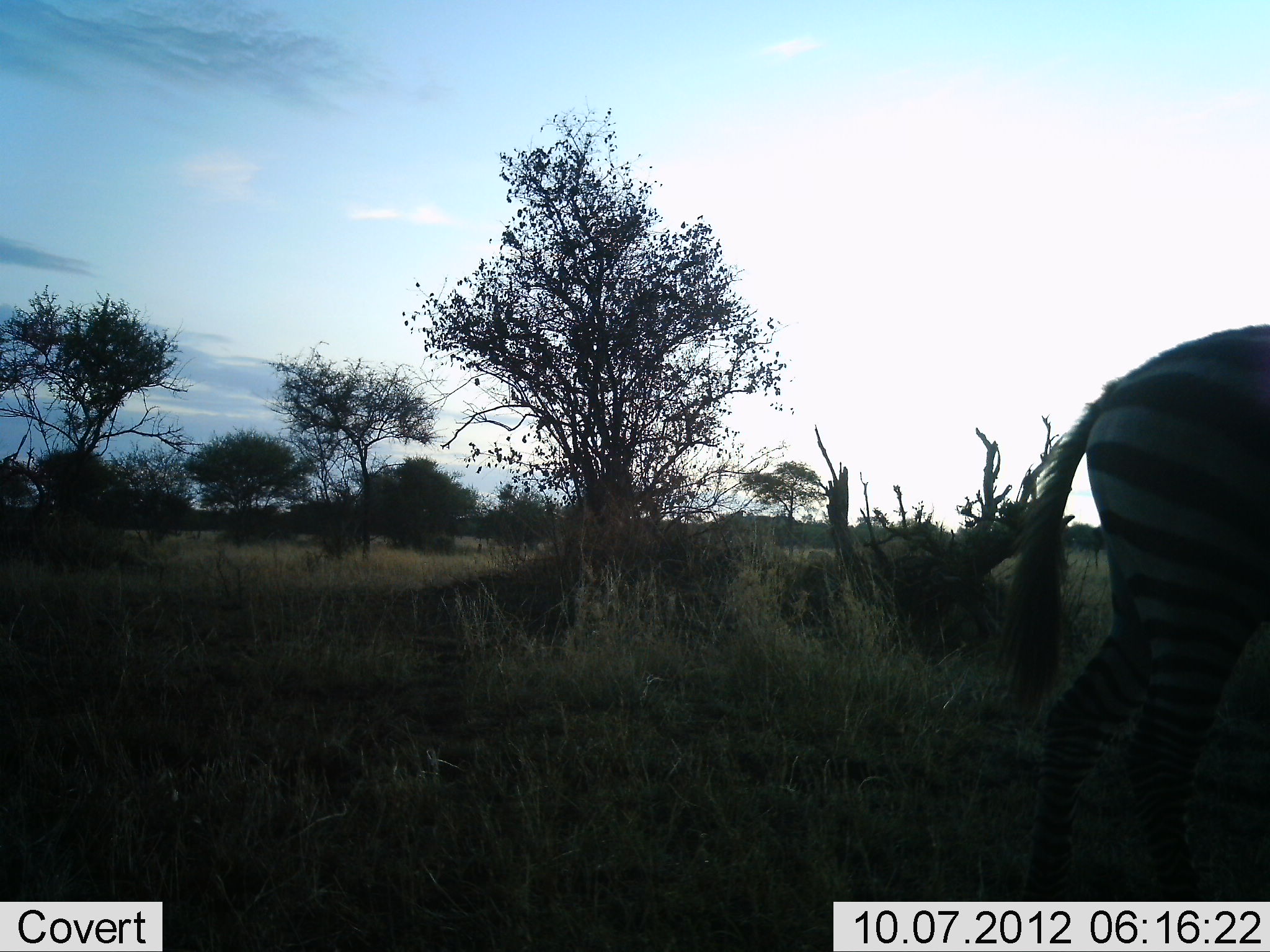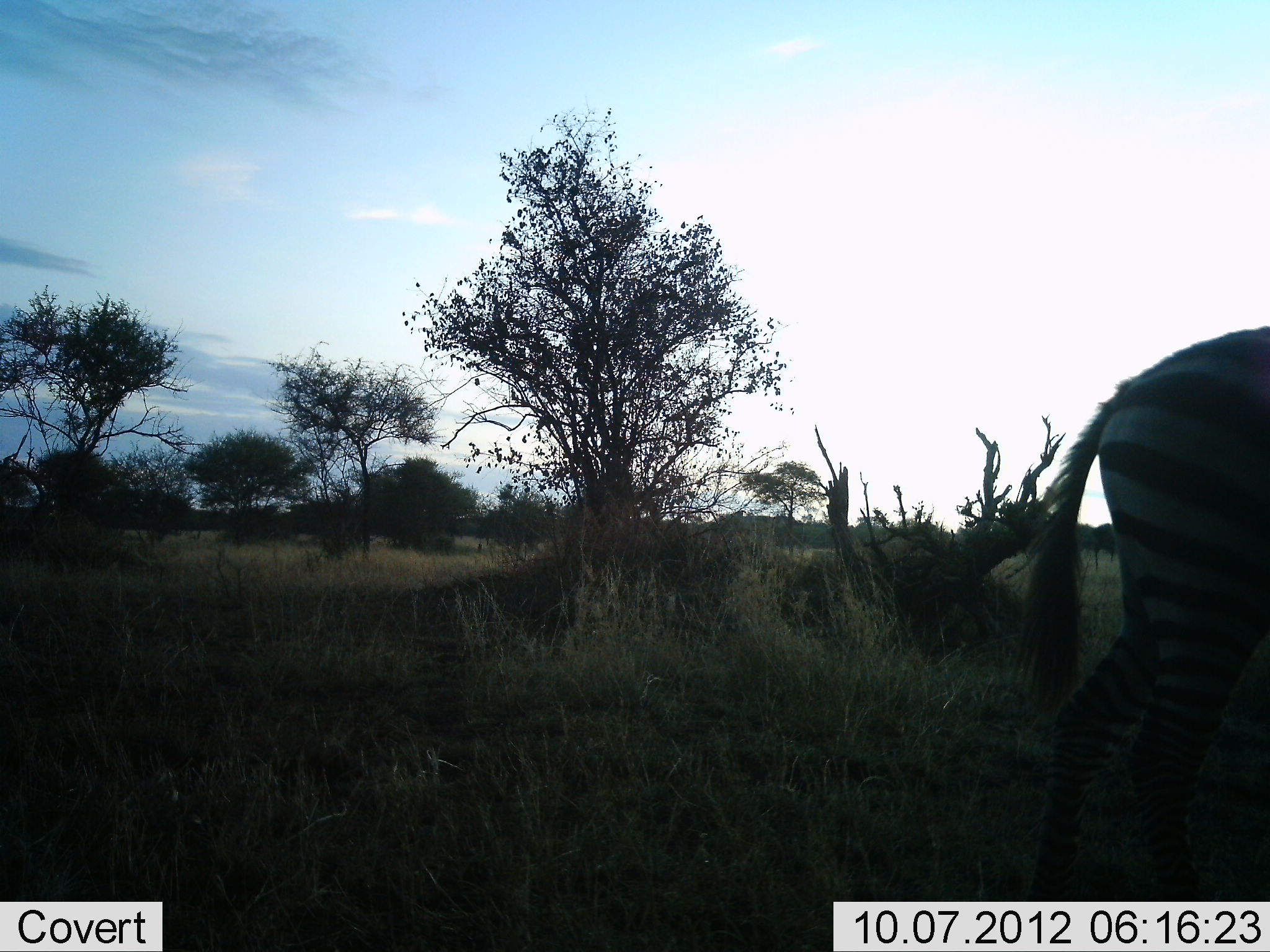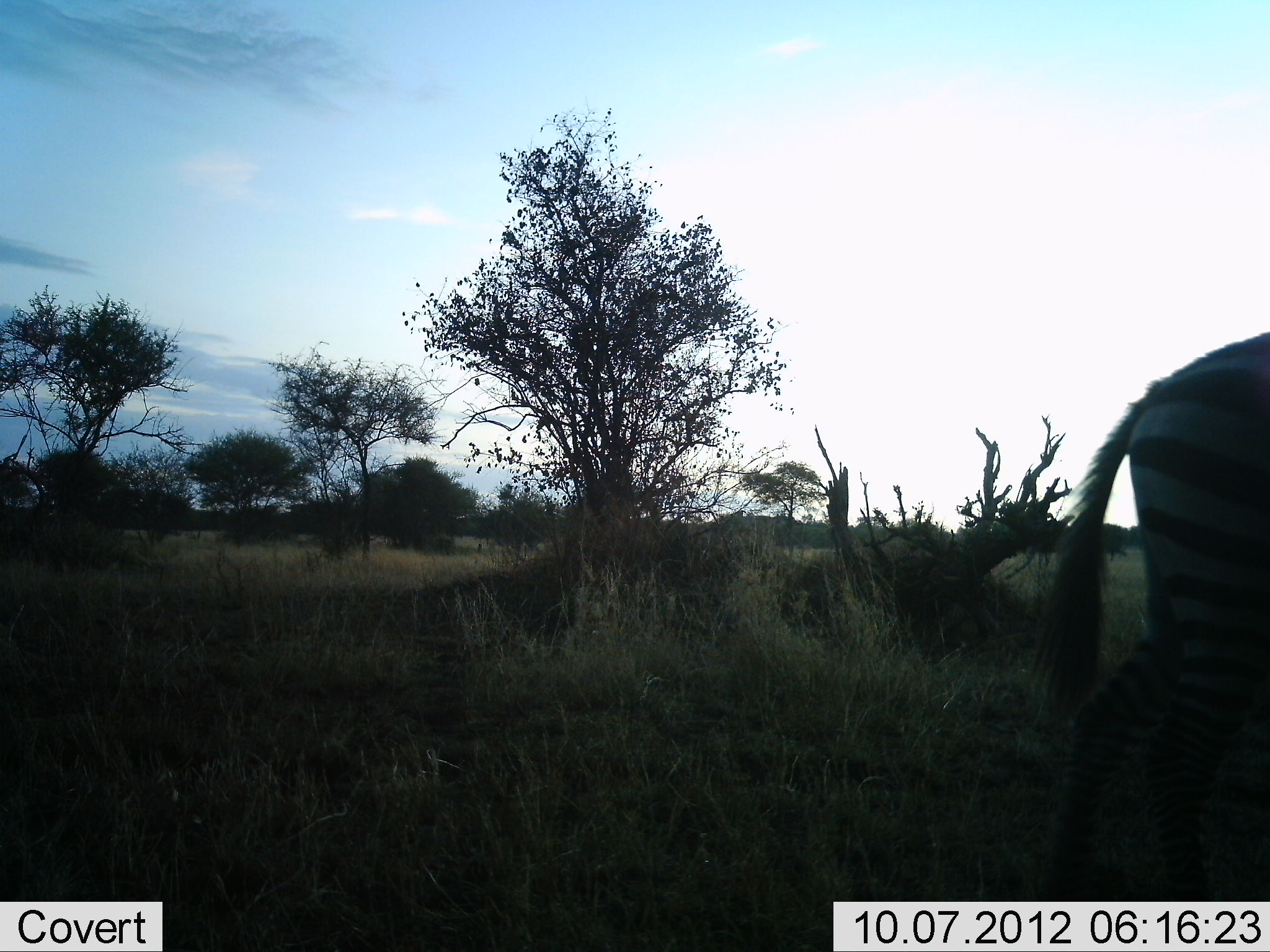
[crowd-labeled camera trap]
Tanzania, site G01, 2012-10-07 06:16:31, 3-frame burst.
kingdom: Animalia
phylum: Chordata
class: Mammalia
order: Perissodactyla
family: Equidae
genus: Equus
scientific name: Equus quagga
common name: plains zebra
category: zebra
Zebra (plains zebra) (Equus quagga), count 1. Behavior (volunteer vote fractions): standing 50%, resting 0%, moving 50%, interacting 0%. Young present (vote fraction): 0%. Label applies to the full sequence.